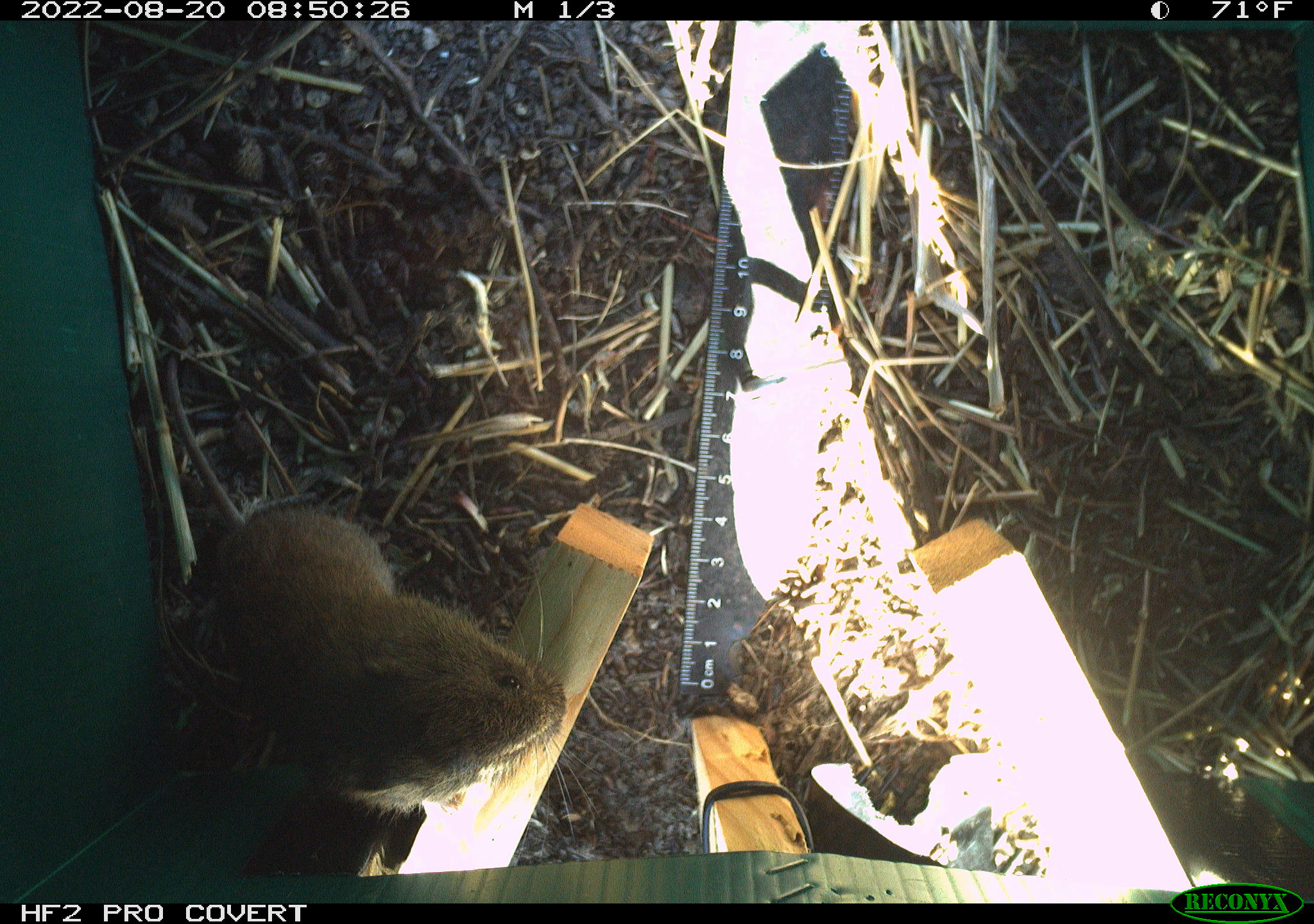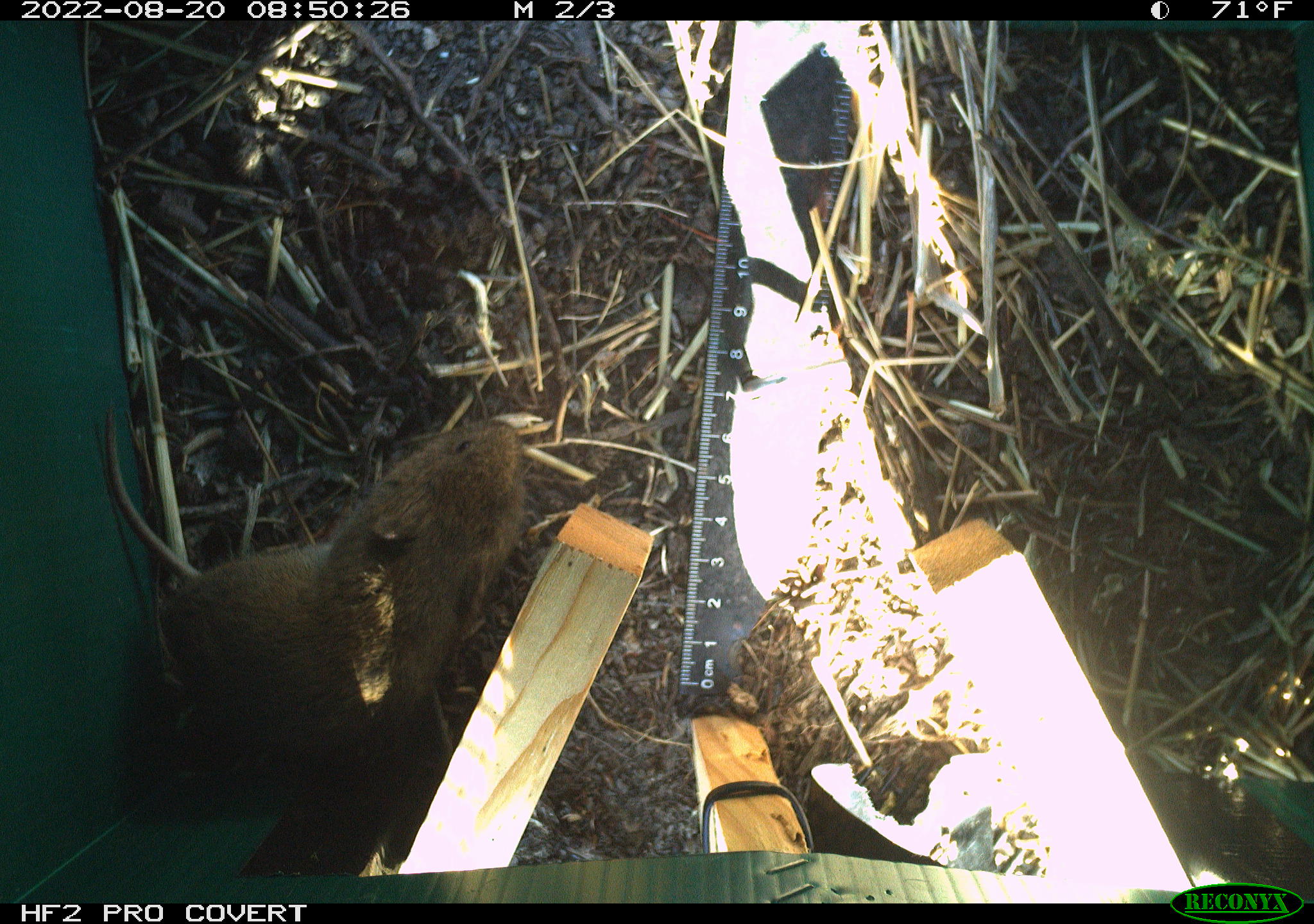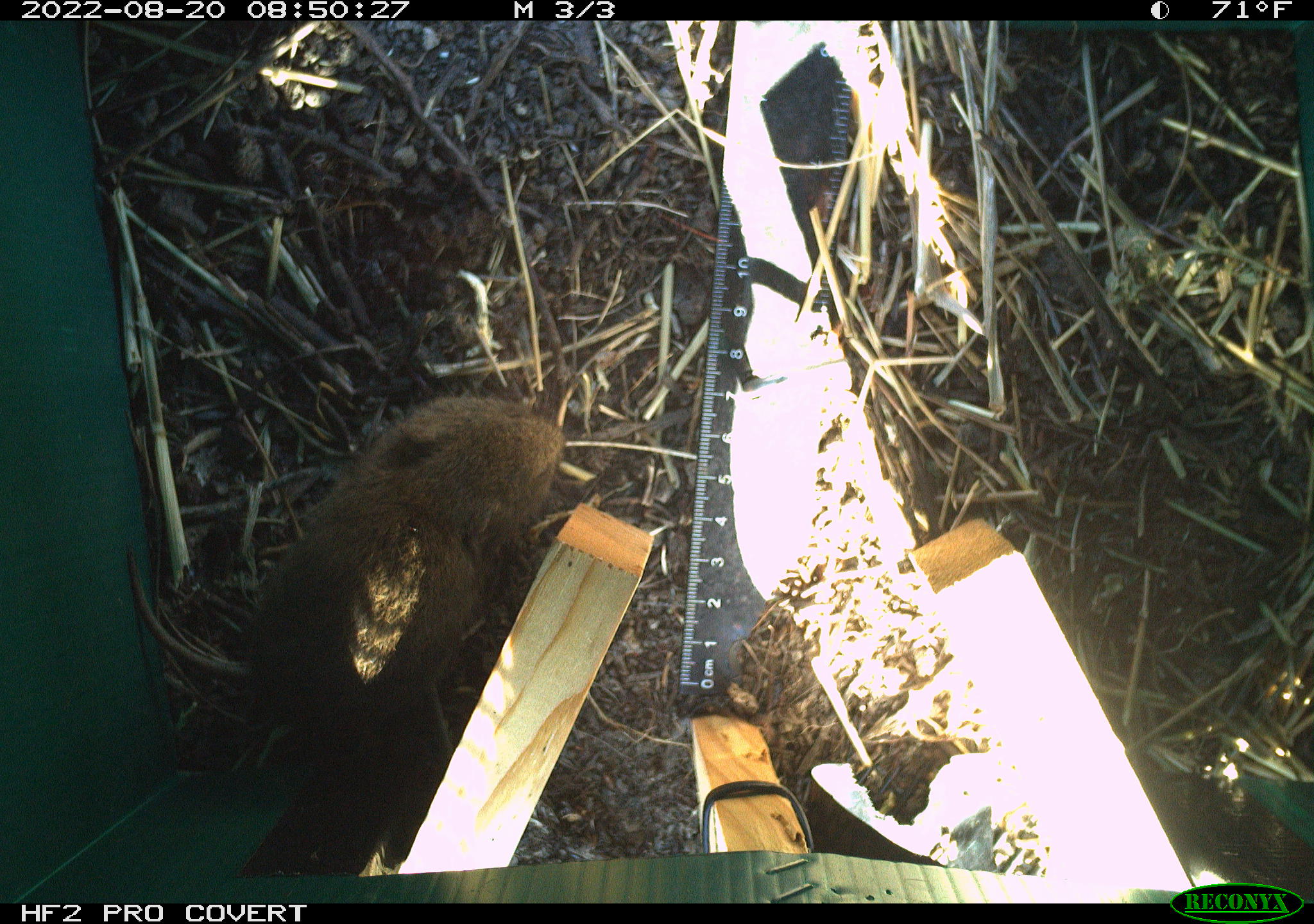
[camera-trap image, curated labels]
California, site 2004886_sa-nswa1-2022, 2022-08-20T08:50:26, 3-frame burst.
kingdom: Animalia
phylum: Chordata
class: Mammalia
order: Rodentia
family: Cricetidae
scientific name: Cricetidae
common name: hamsters, voles, lemmings, and allies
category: cricetidae family